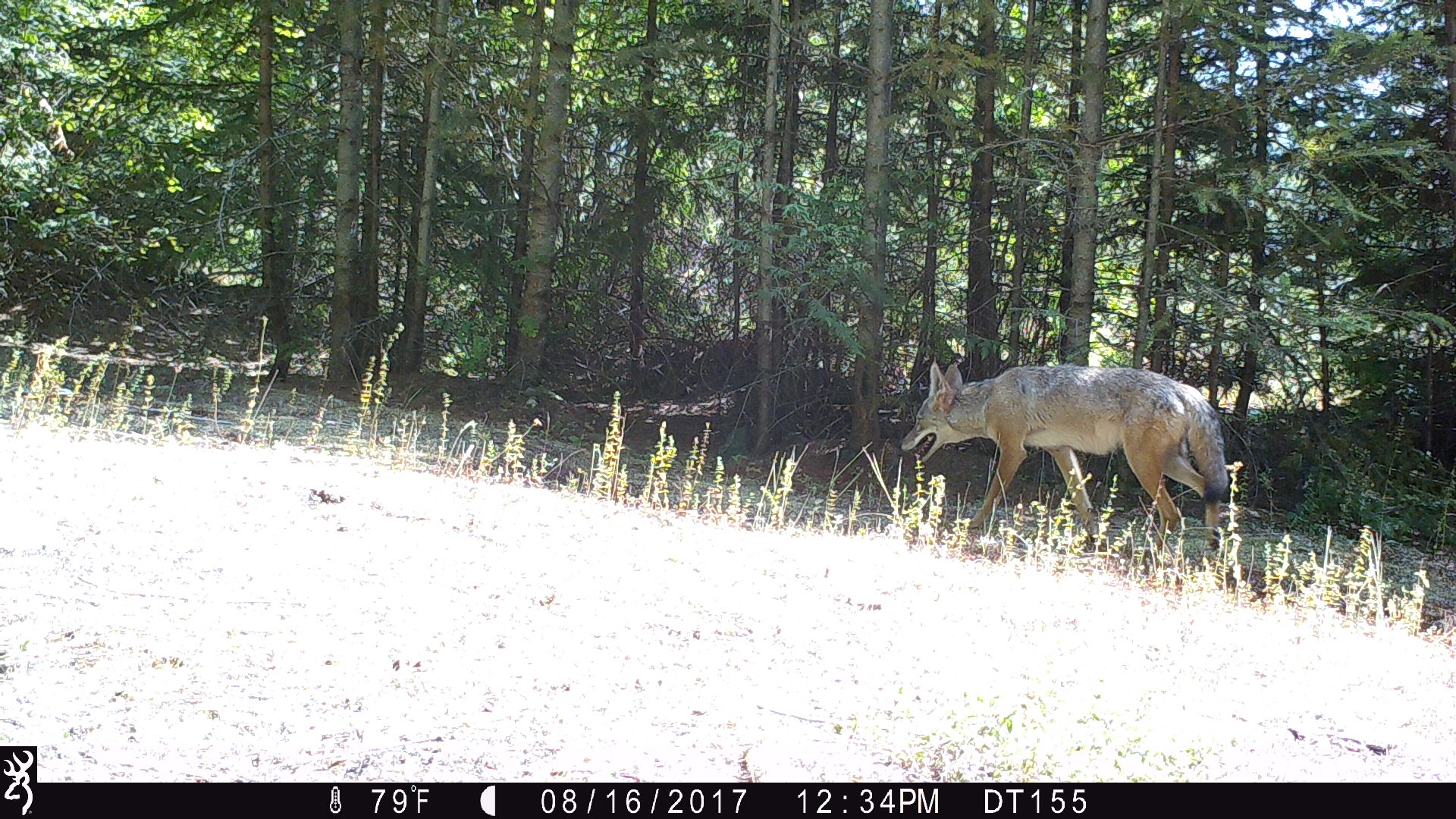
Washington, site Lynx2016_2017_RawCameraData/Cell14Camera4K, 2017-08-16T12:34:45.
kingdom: Animalia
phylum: Chordata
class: Mammalia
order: Carnivora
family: Canidae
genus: Canis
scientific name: Canis latrans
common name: coyote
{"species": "Canis latrans (coyote)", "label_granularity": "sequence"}